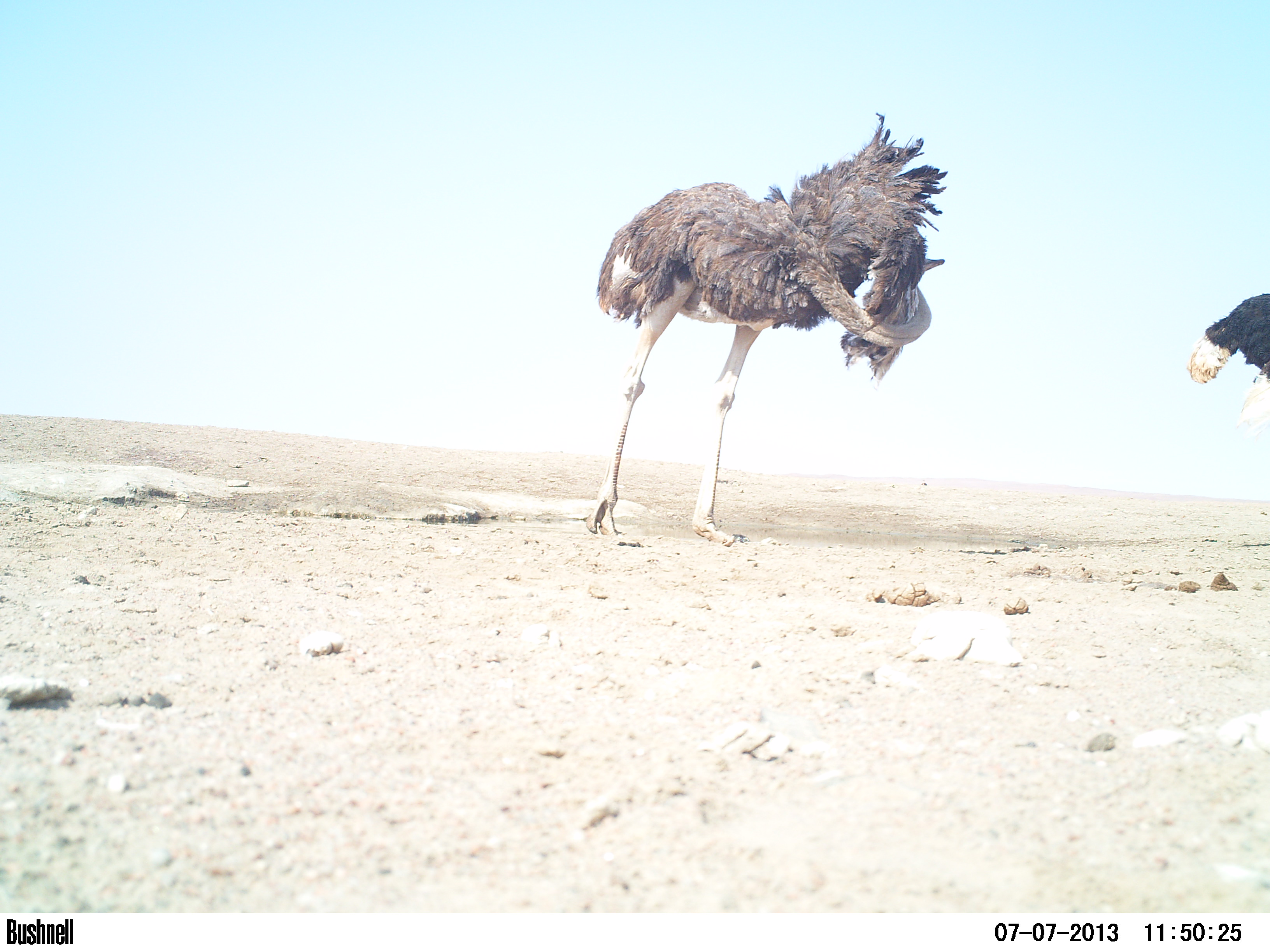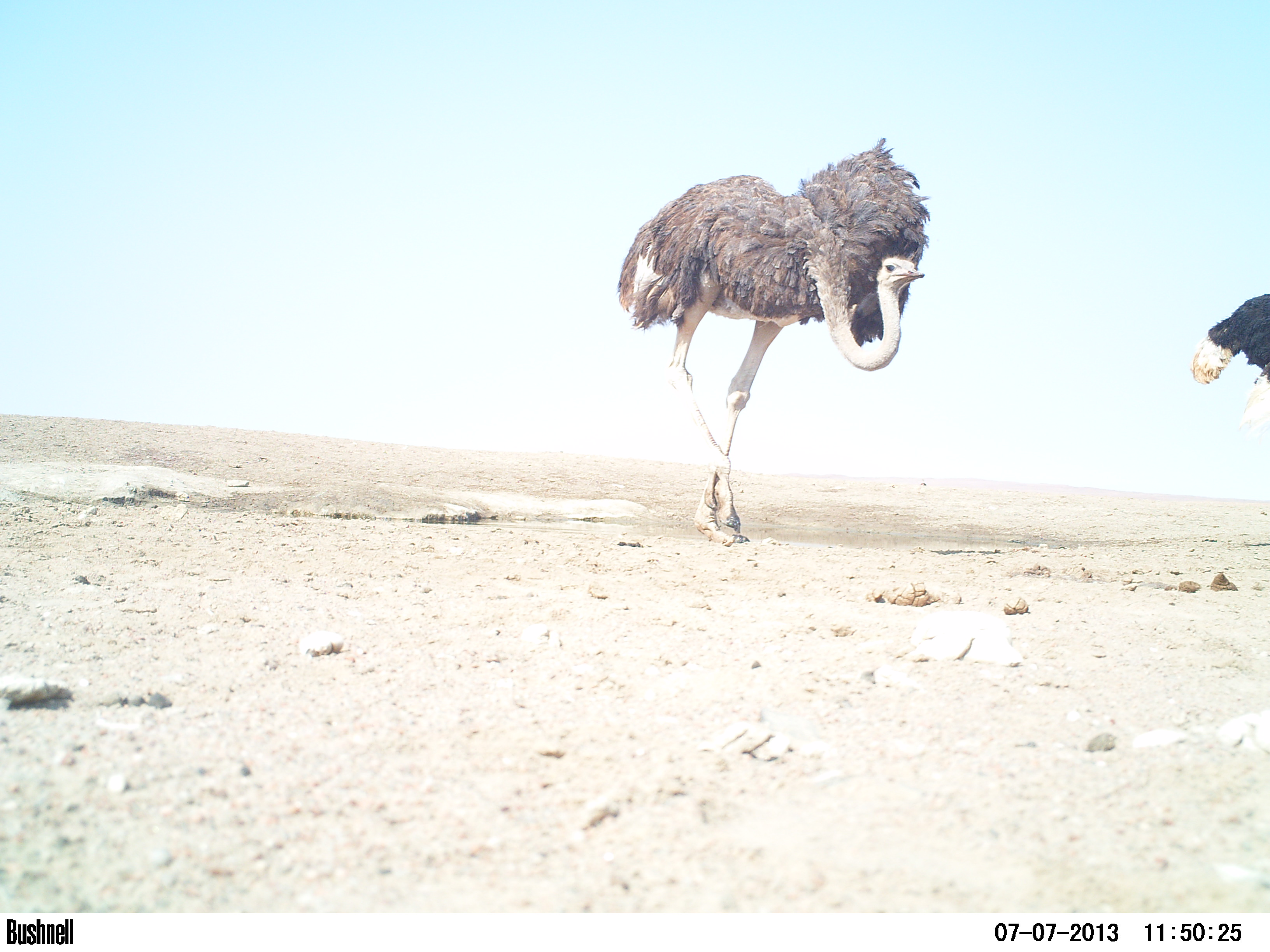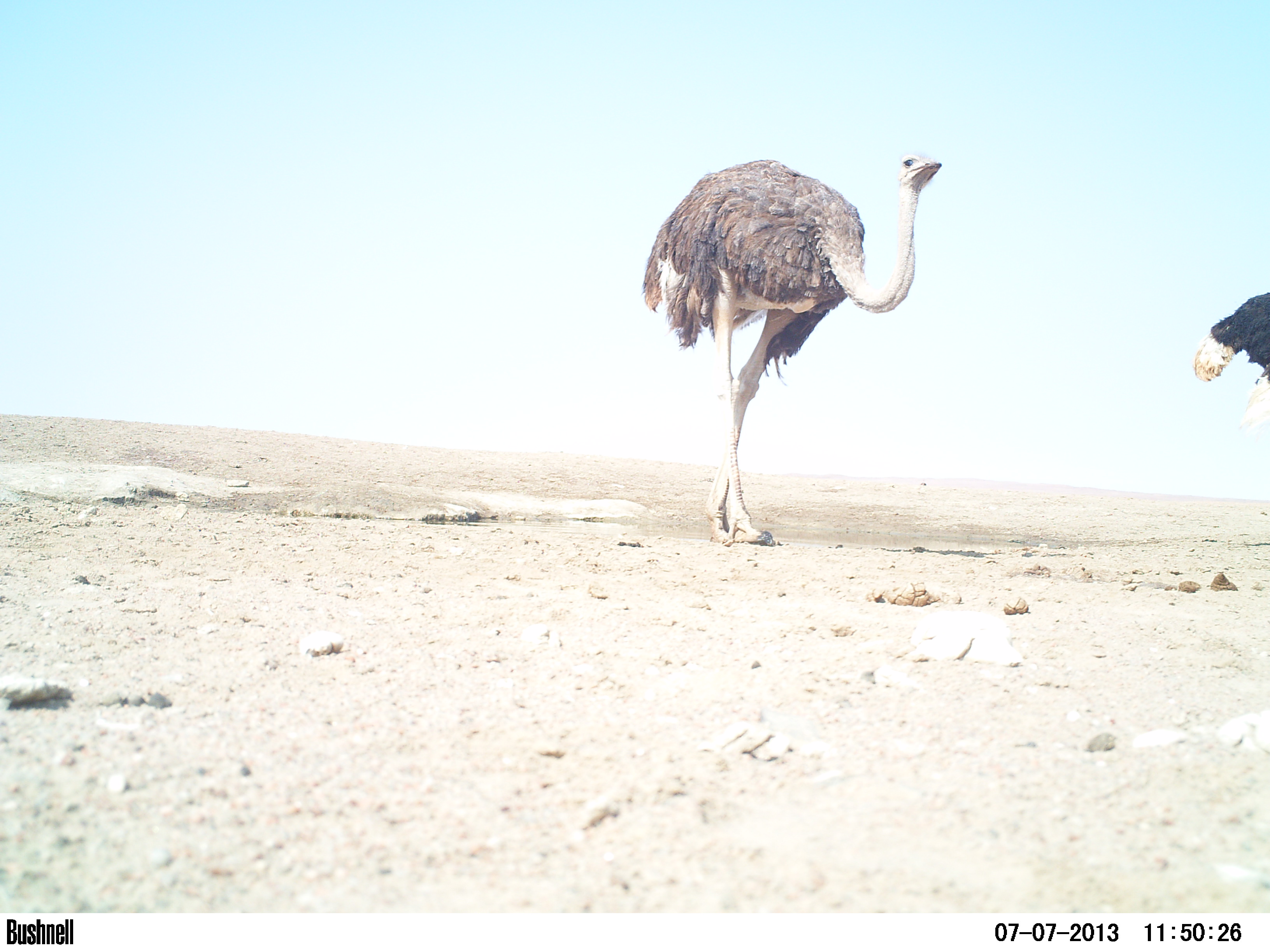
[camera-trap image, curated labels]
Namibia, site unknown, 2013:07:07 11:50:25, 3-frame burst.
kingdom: Animalia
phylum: Chordata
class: Aves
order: Struthioniformes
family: Struthionidae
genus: Struthio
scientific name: Struthio camelus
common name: common ostrich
Struthio camelus (common ostrich).